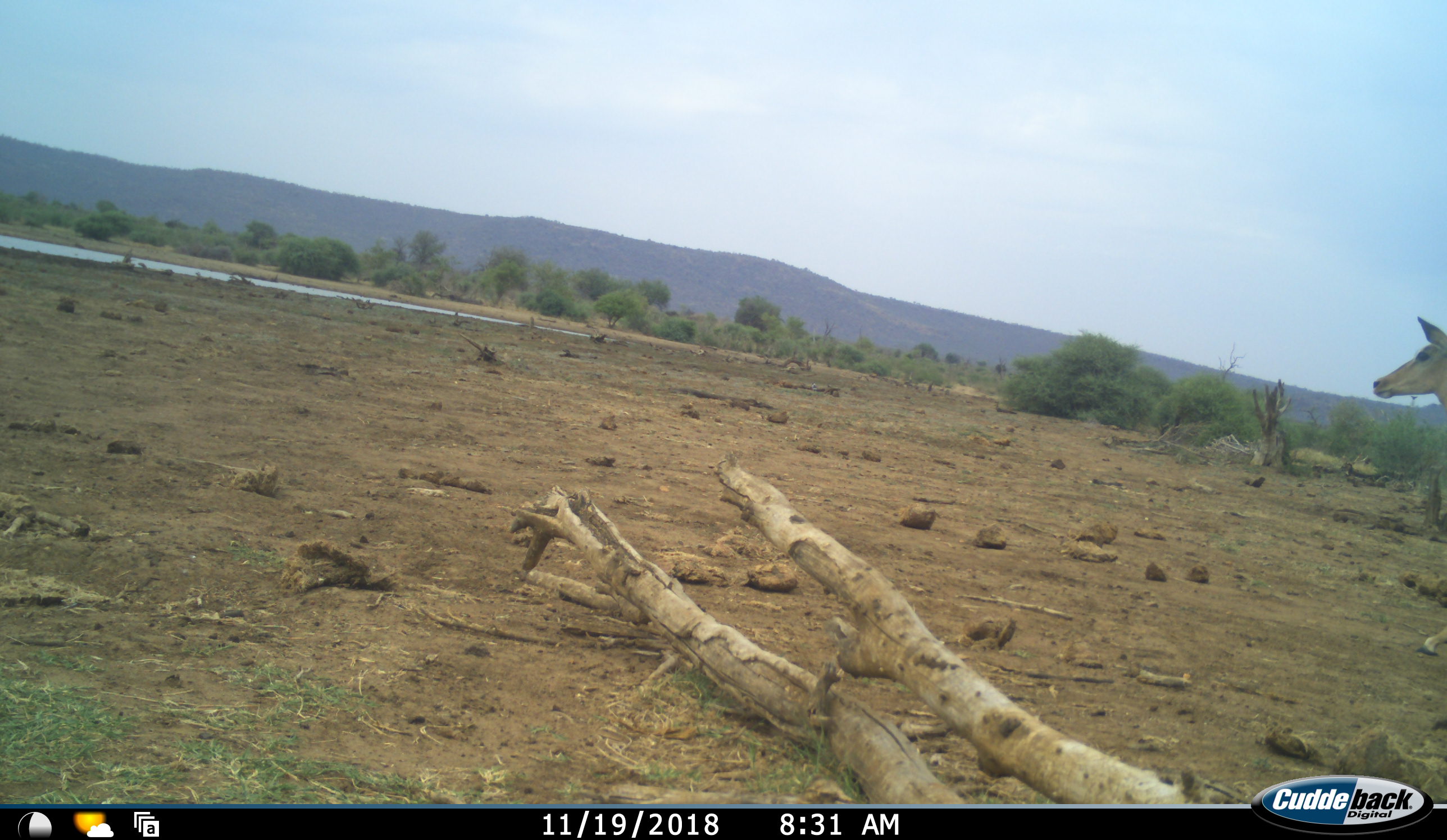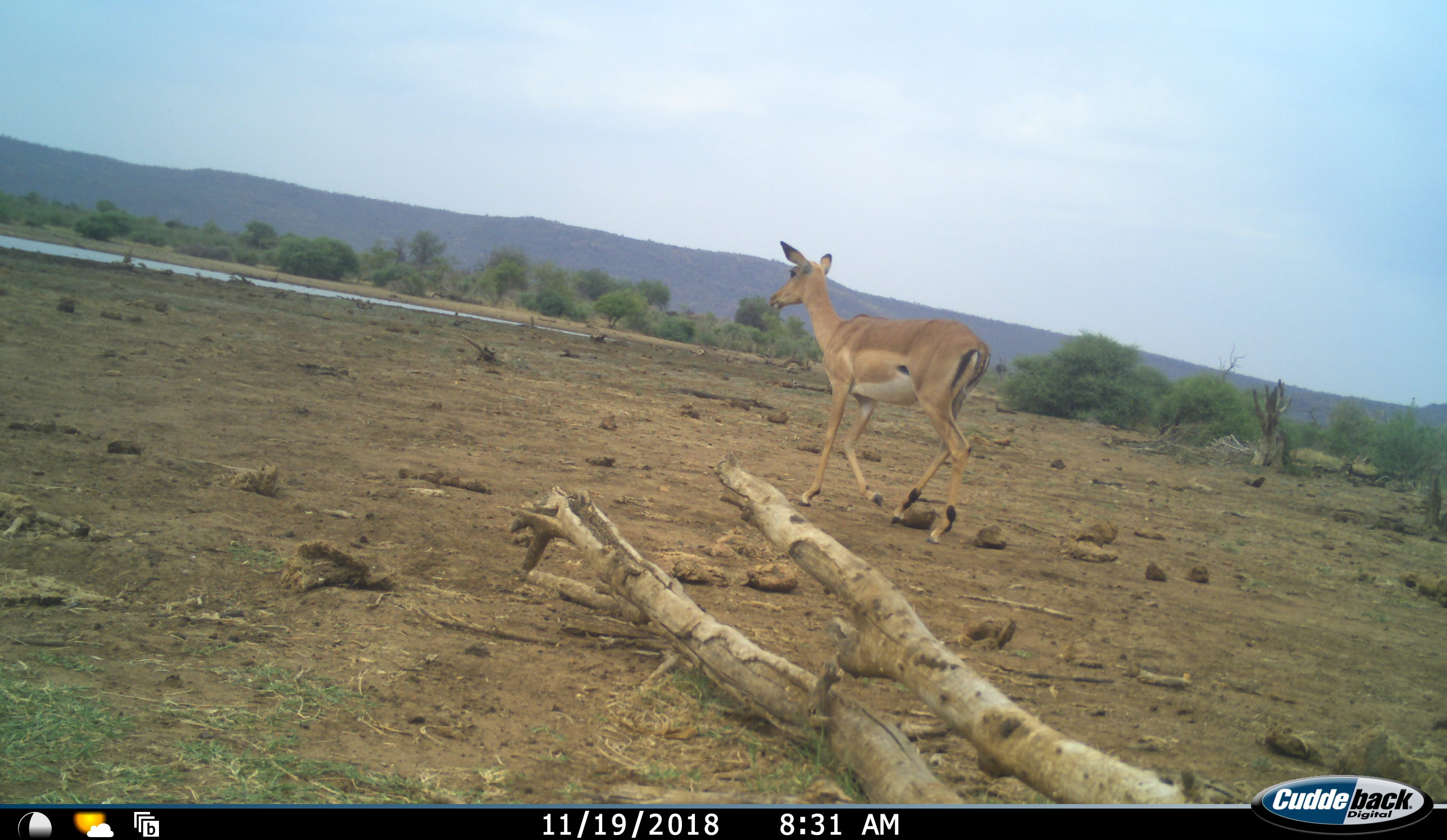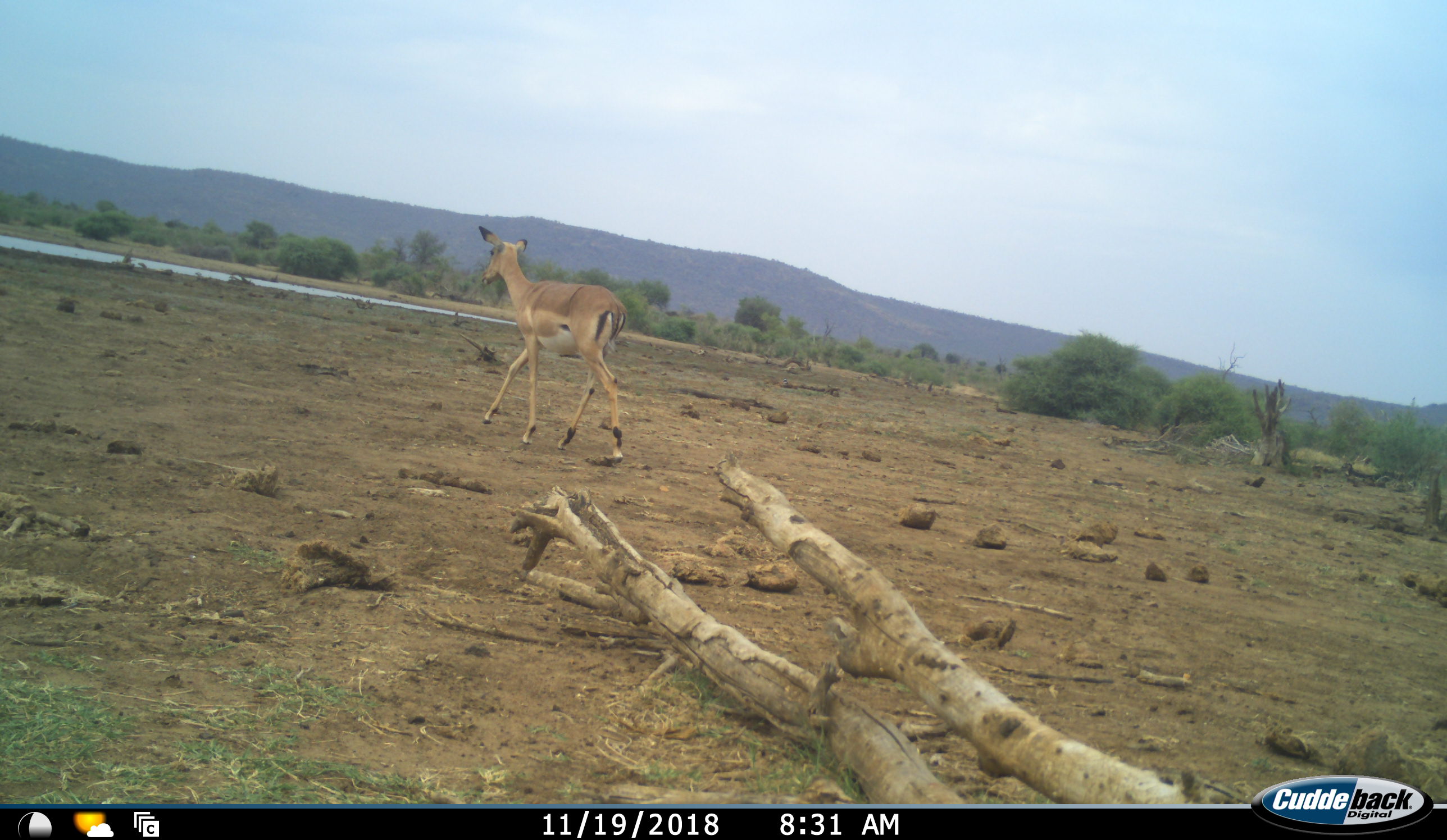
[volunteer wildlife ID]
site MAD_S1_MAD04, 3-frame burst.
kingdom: Animalia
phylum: Chordata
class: Mammalia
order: Artiodactyla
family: Bovidae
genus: Aepyceros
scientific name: Aepyceros melampus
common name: impala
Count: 1.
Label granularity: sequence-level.